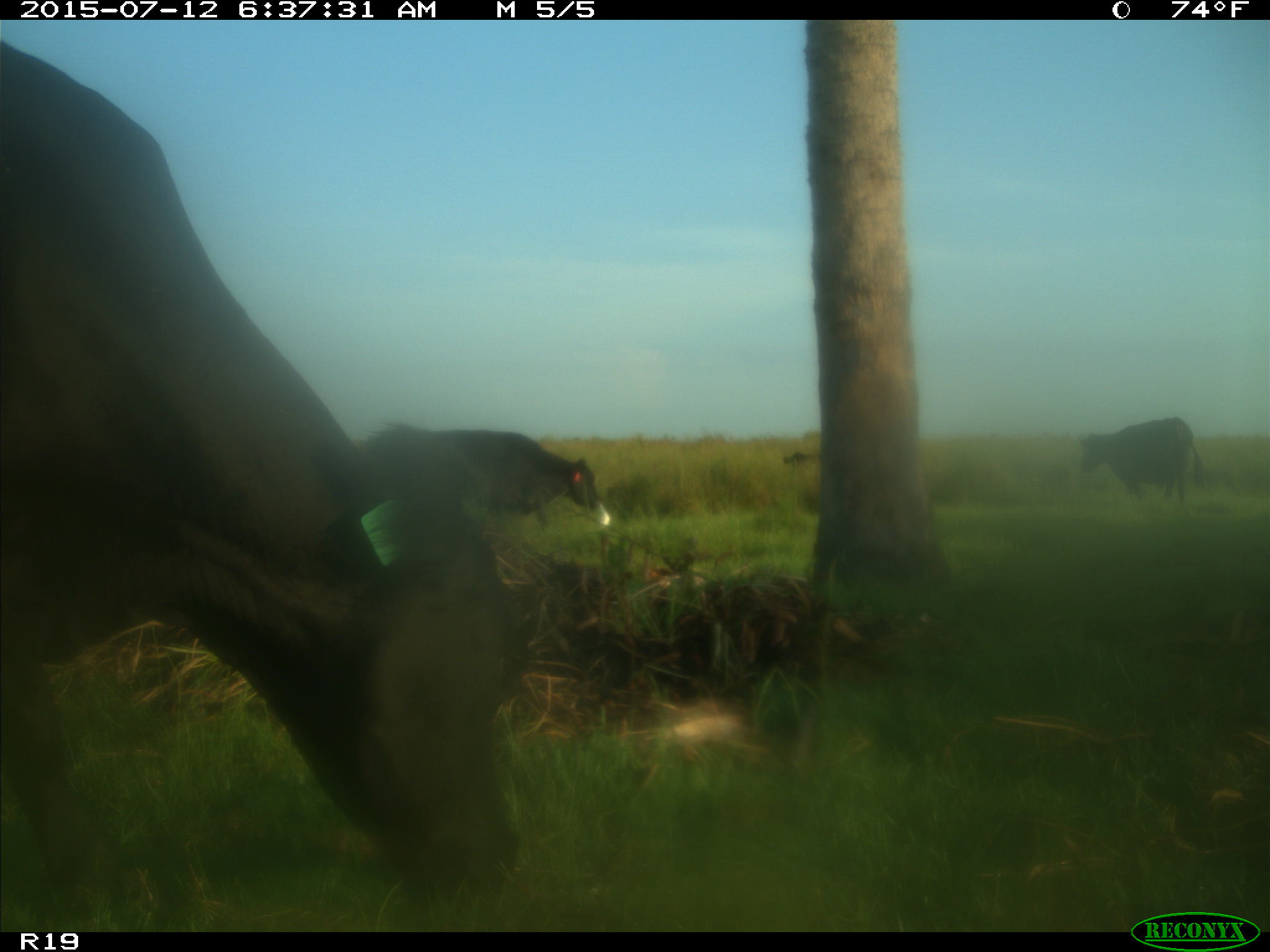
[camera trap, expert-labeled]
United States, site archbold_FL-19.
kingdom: Animalia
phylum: Chordata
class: Mammalia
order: Artiodactyla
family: Bovidae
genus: Bos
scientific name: Bos taurus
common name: domestic cow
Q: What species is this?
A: Bos taurus (domestic cow).